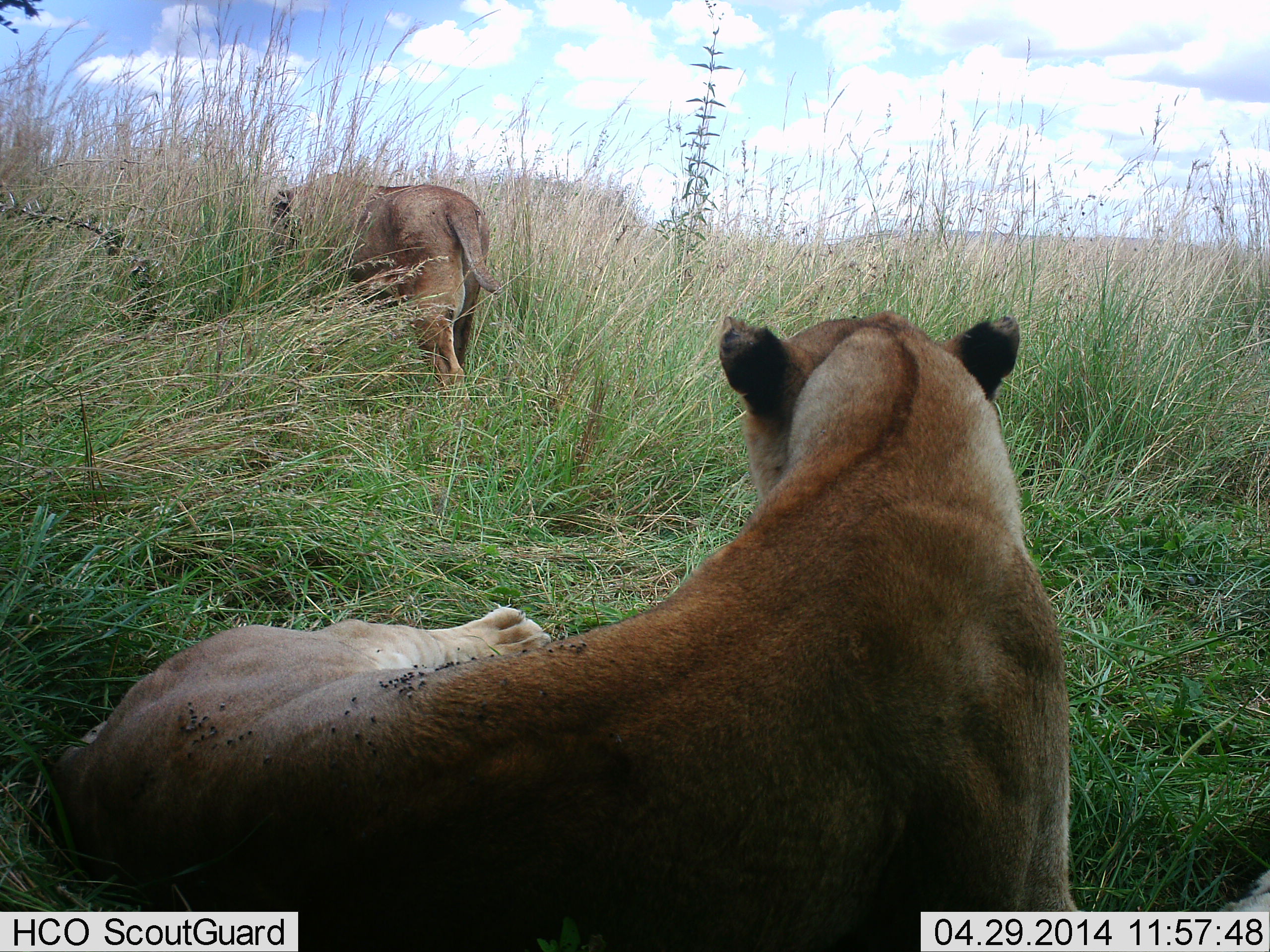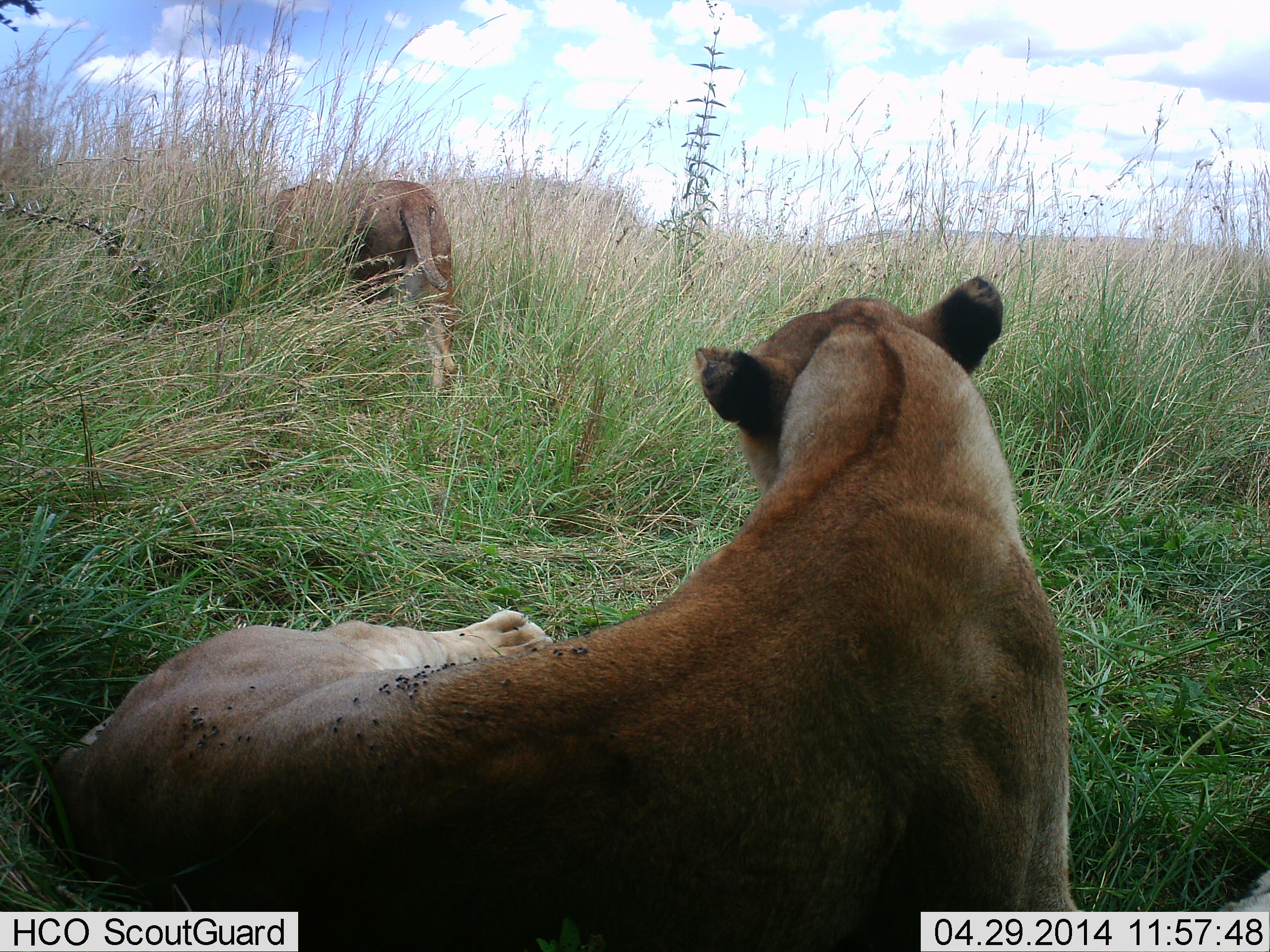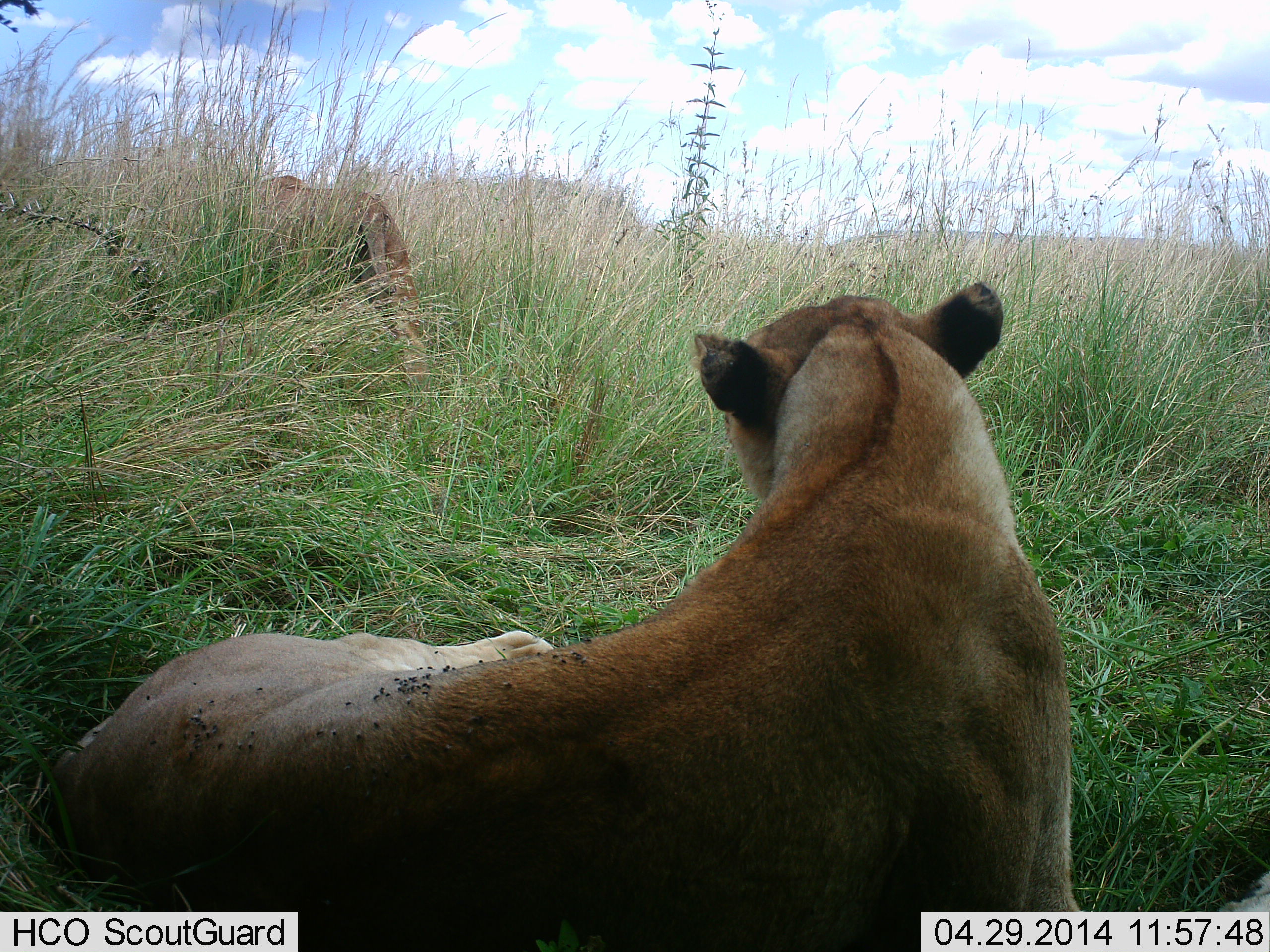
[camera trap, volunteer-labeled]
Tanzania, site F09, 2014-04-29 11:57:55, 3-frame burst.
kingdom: Animalia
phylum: Chordata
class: Mammalia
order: Carnivora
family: Felidae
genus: Panthera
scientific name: Panthera leo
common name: lion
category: lionfemale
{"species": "lionfemale (lion) (Panthera leo)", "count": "2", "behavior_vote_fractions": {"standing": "0%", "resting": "100%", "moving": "91%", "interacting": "0%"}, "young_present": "0%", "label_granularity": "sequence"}